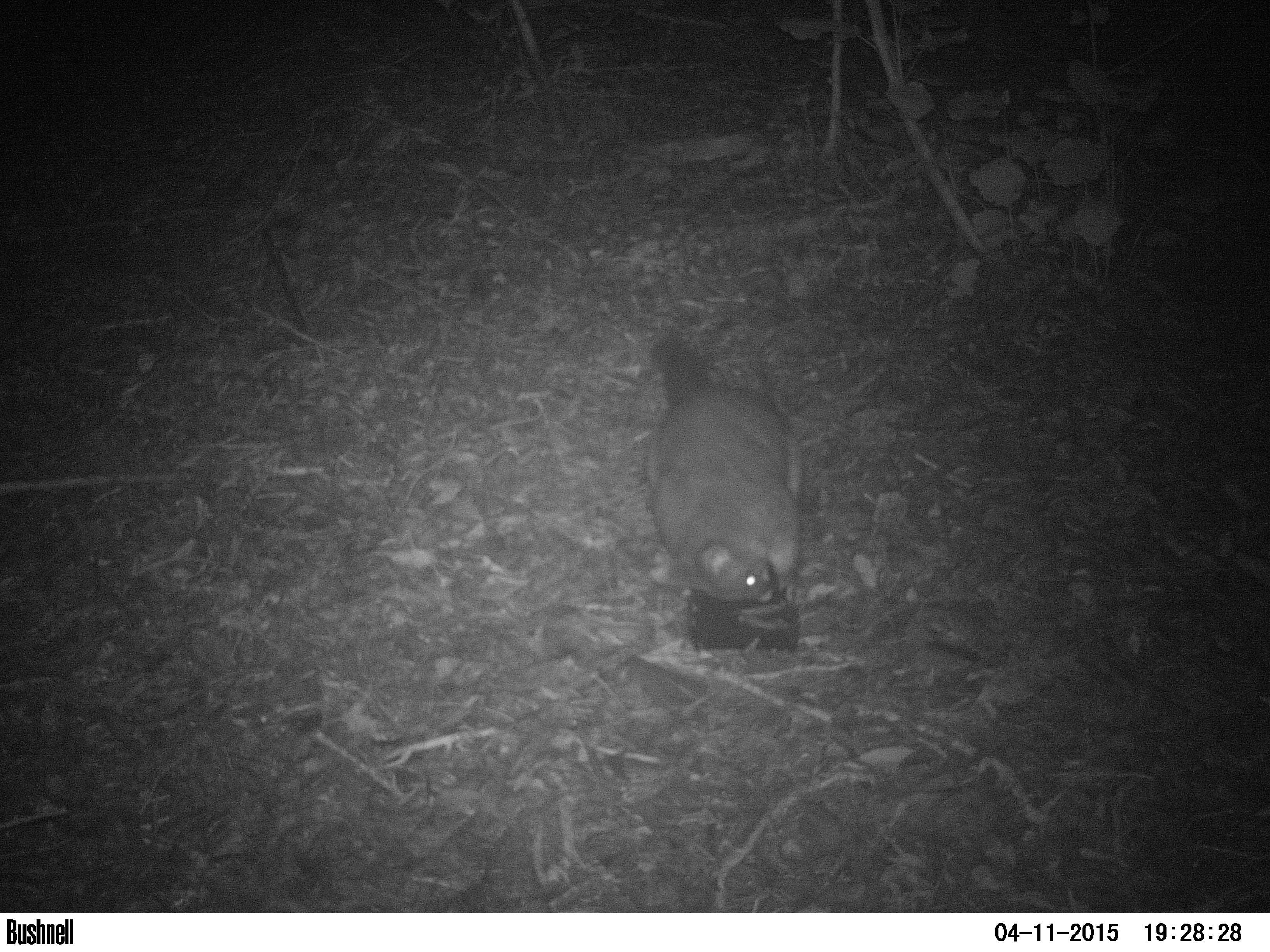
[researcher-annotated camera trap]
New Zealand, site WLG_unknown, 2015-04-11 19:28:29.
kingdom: Animalia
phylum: Chordata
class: Mammalia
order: Diprotodontia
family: Phalangeridae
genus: Trichosurus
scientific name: Trichosurus vulpecula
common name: common brushtail possum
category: possum